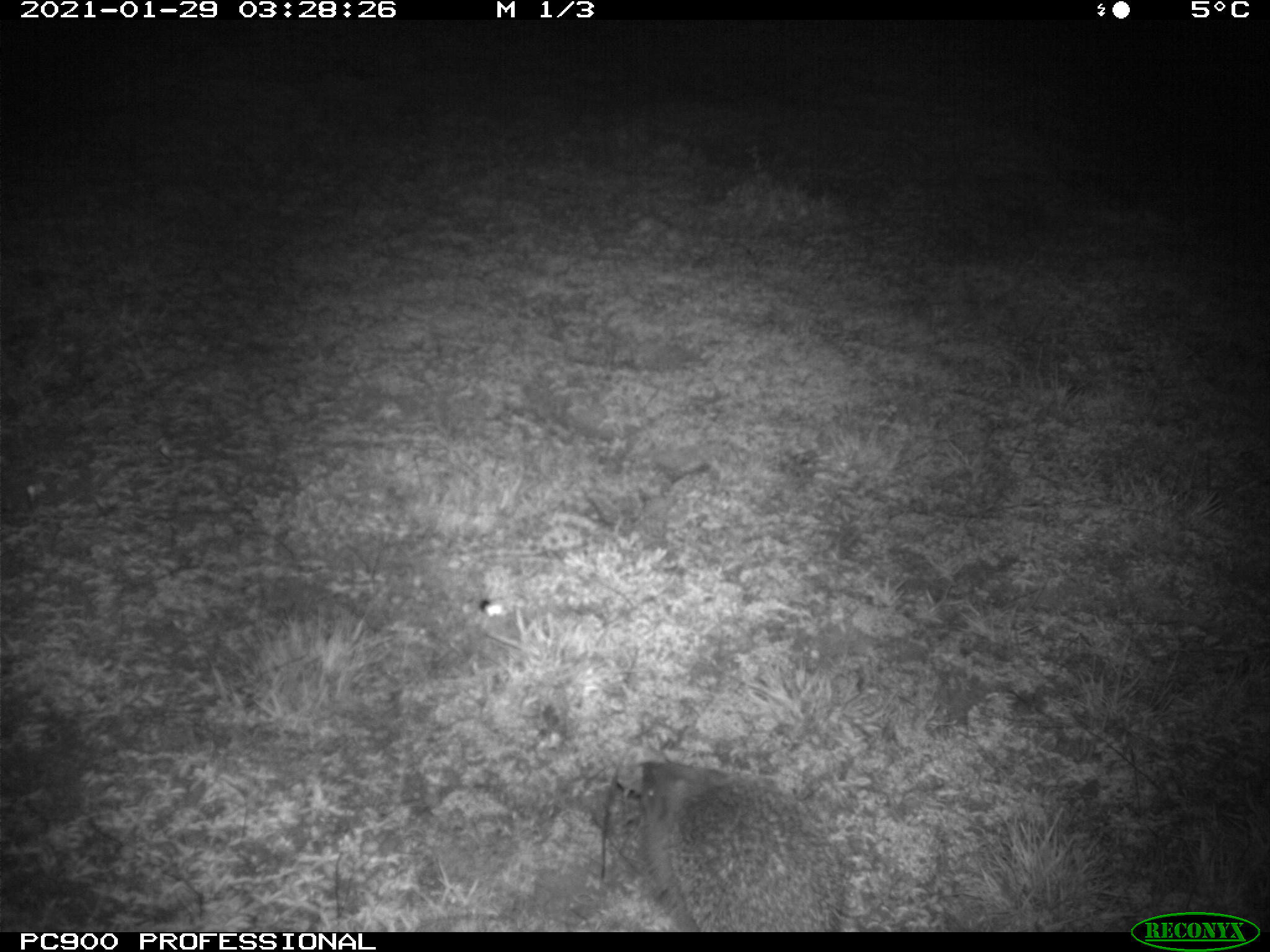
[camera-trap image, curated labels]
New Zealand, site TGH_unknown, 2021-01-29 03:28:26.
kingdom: Animalia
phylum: Chordata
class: Mammalia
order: Eulipotyphla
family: Erinaceidae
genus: Erinaceus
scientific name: Erinaceus europaeus europaeus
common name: european hedgehog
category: hedgehog